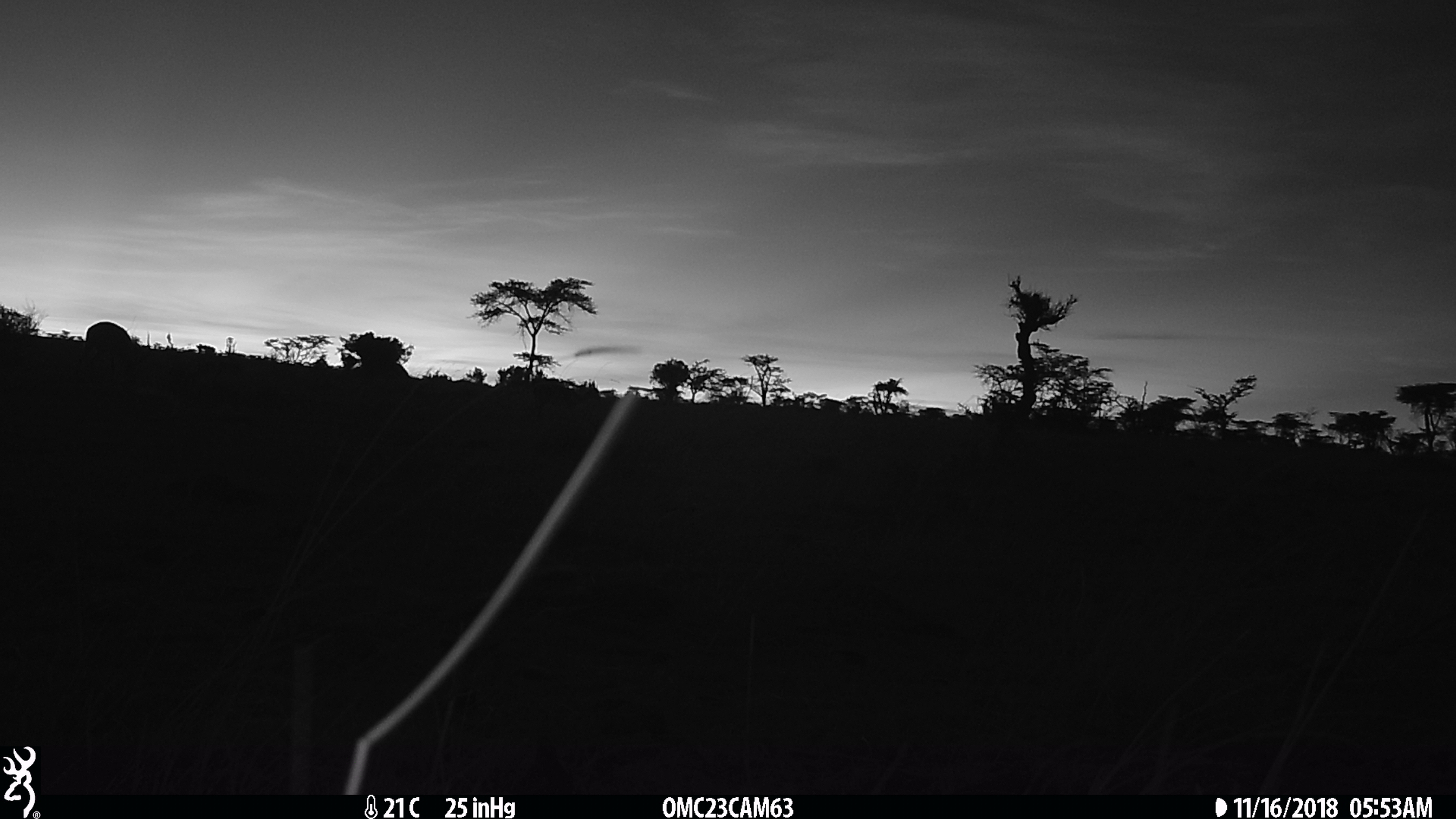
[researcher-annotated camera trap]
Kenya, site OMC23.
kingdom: Animalia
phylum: Chordata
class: Mammalia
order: Artiodactyla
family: Bovidae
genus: Eudorcas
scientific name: Eudorcas thomsonii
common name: thomon's gazelle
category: gazelle thomsons